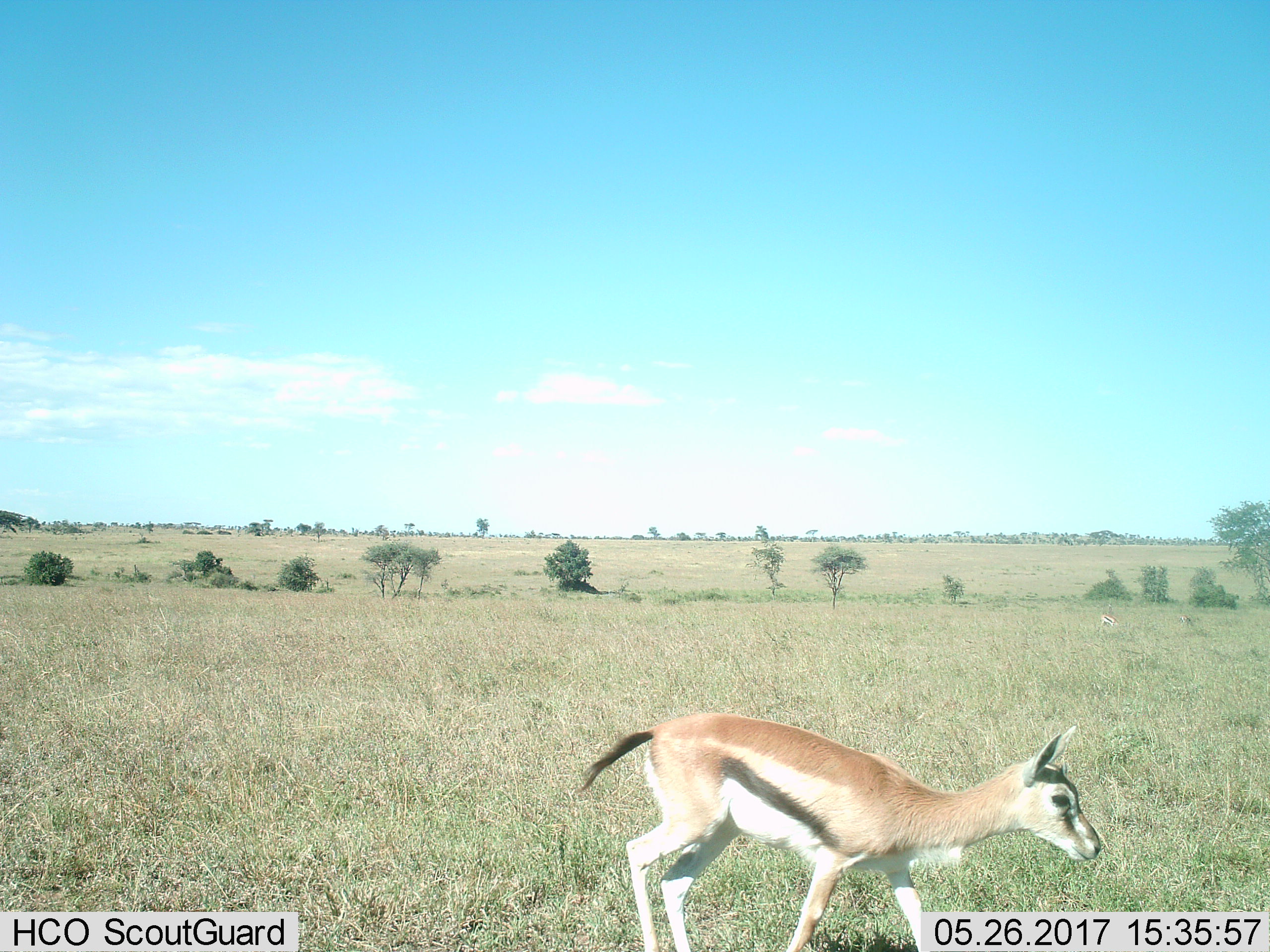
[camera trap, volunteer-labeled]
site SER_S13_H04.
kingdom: Animalia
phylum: Chordata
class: Mammalia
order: Artiodactyla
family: Bovidae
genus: Eudorcas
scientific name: Eudorcas thomsonii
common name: thomson's gazelle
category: gazellethomsons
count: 1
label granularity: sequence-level